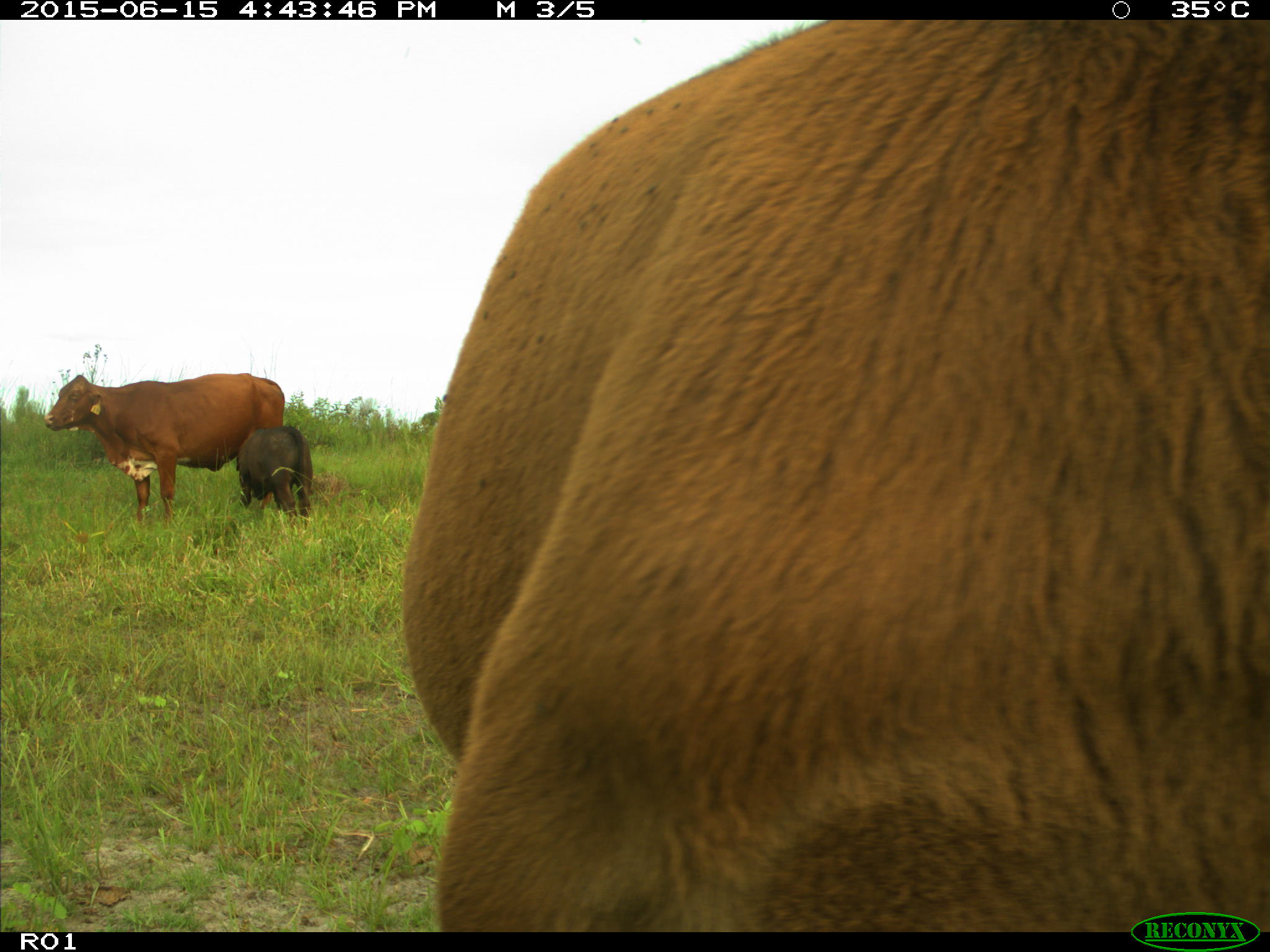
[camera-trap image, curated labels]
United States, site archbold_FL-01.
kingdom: Animalia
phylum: Chordata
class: Mammalia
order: Artiodactyla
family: Bovidae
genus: Bos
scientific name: Bos taurus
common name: domestic cow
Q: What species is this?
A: Bos taurus (domestic cow).